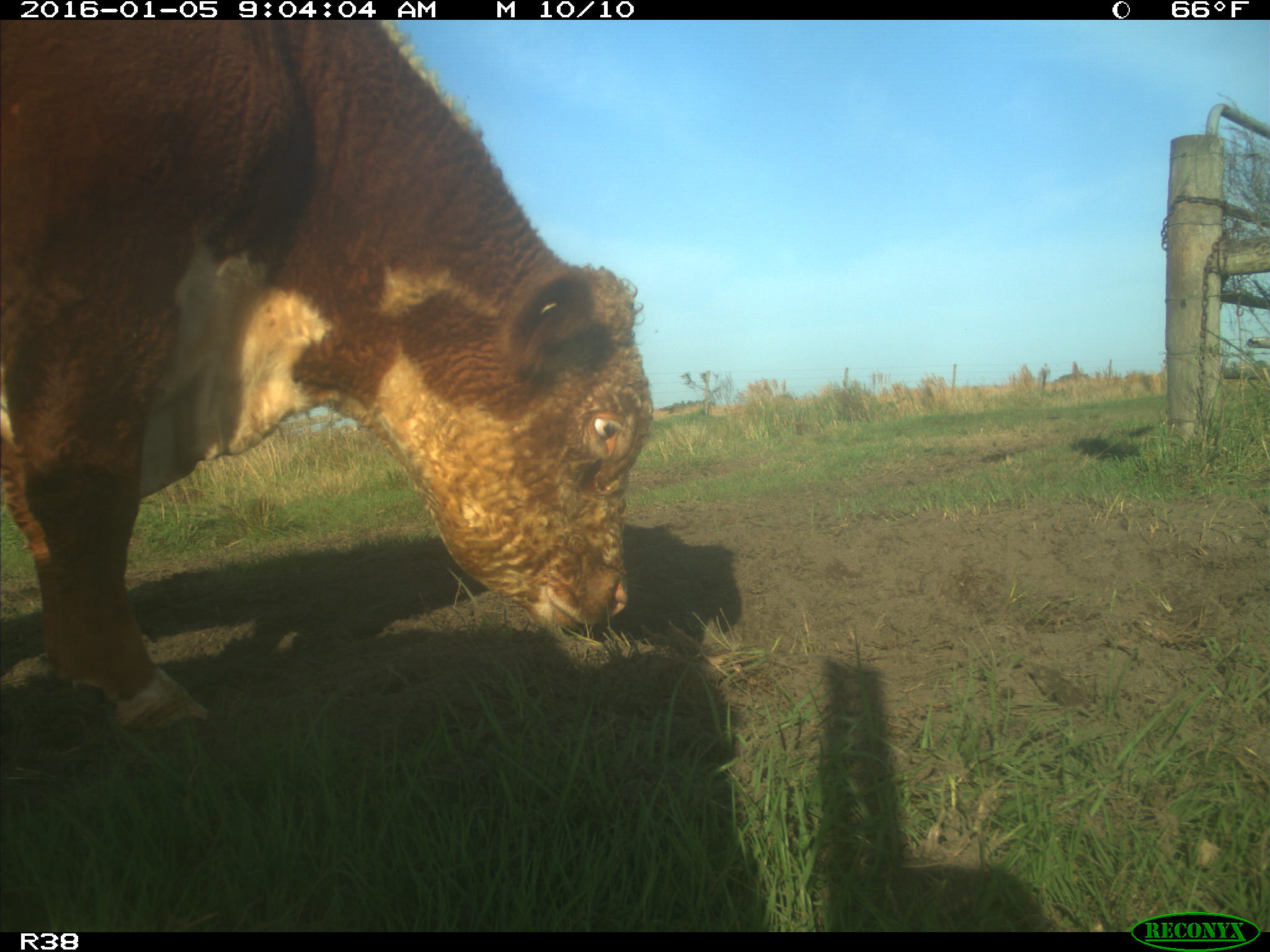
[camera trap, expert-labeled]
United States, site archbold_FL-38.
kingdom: Animalia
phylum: Chordata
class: Mammalia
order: Artiodactyla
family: Bovidae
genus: Bos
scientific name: Bos taurus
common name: domestic cow